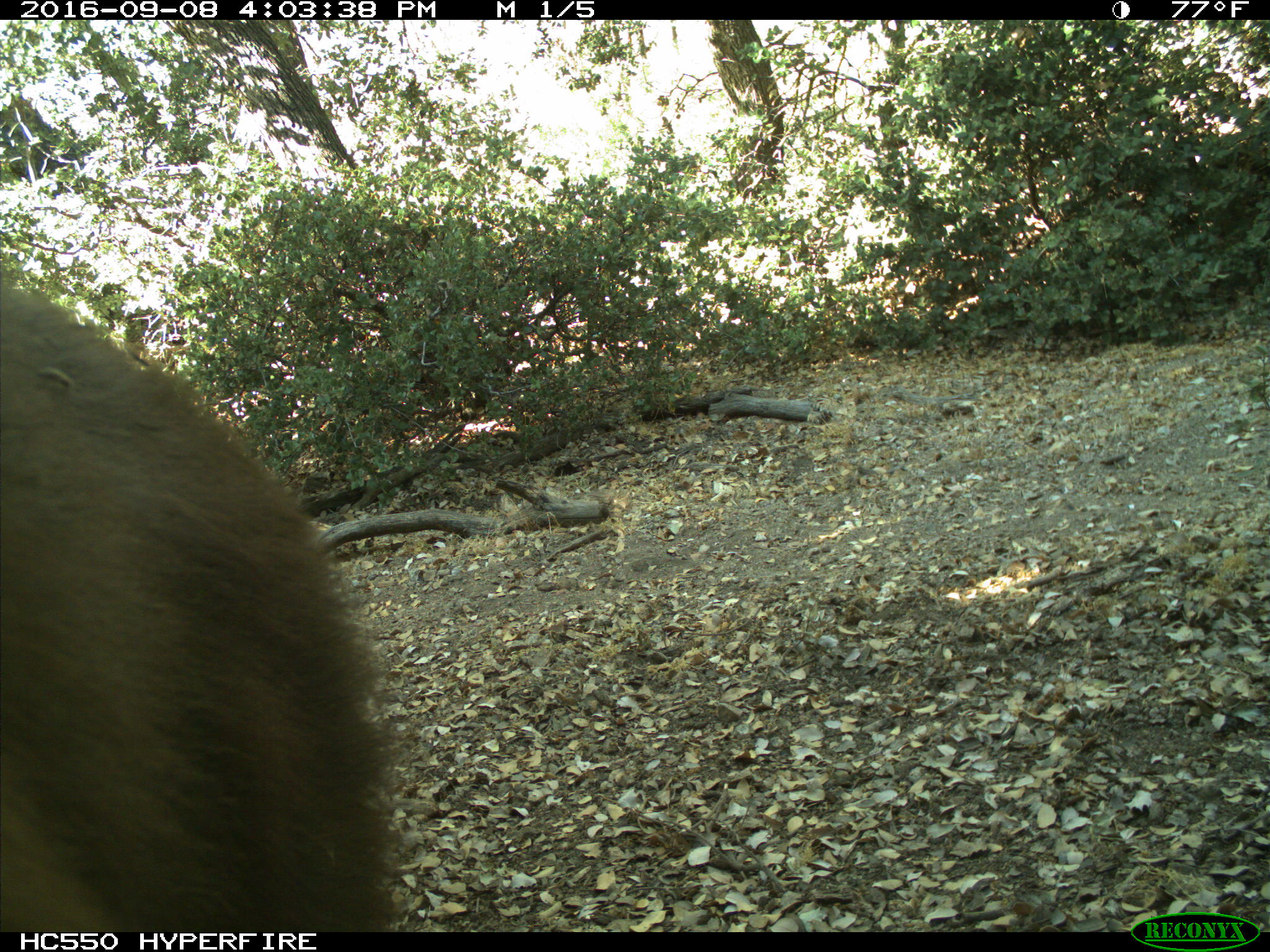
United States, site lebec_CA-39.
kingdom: Animalia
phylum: Chordata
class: Mammalia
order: Carnivora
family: Ursidae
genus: Ursus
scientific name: Ursus americanus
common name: american black bear